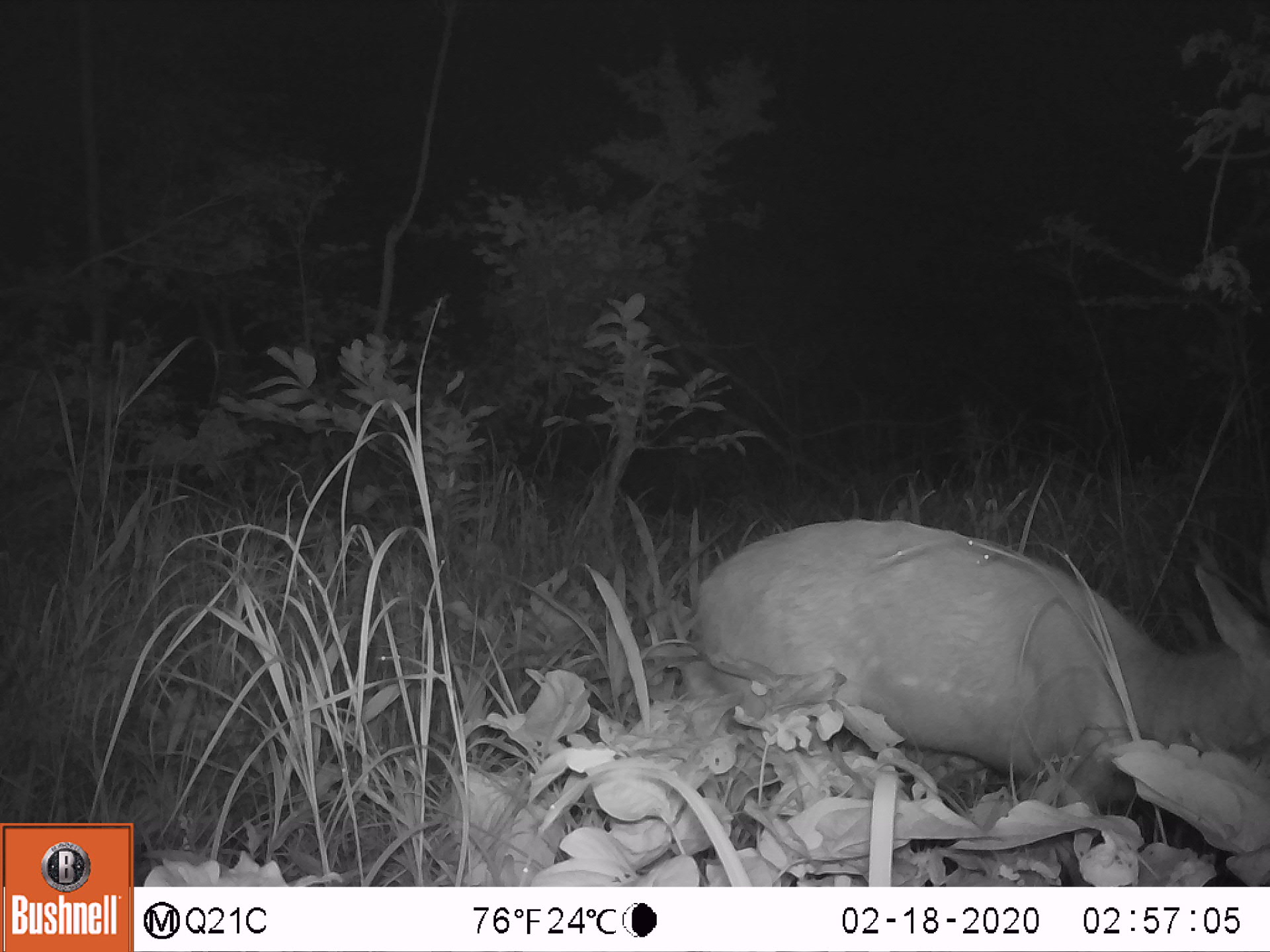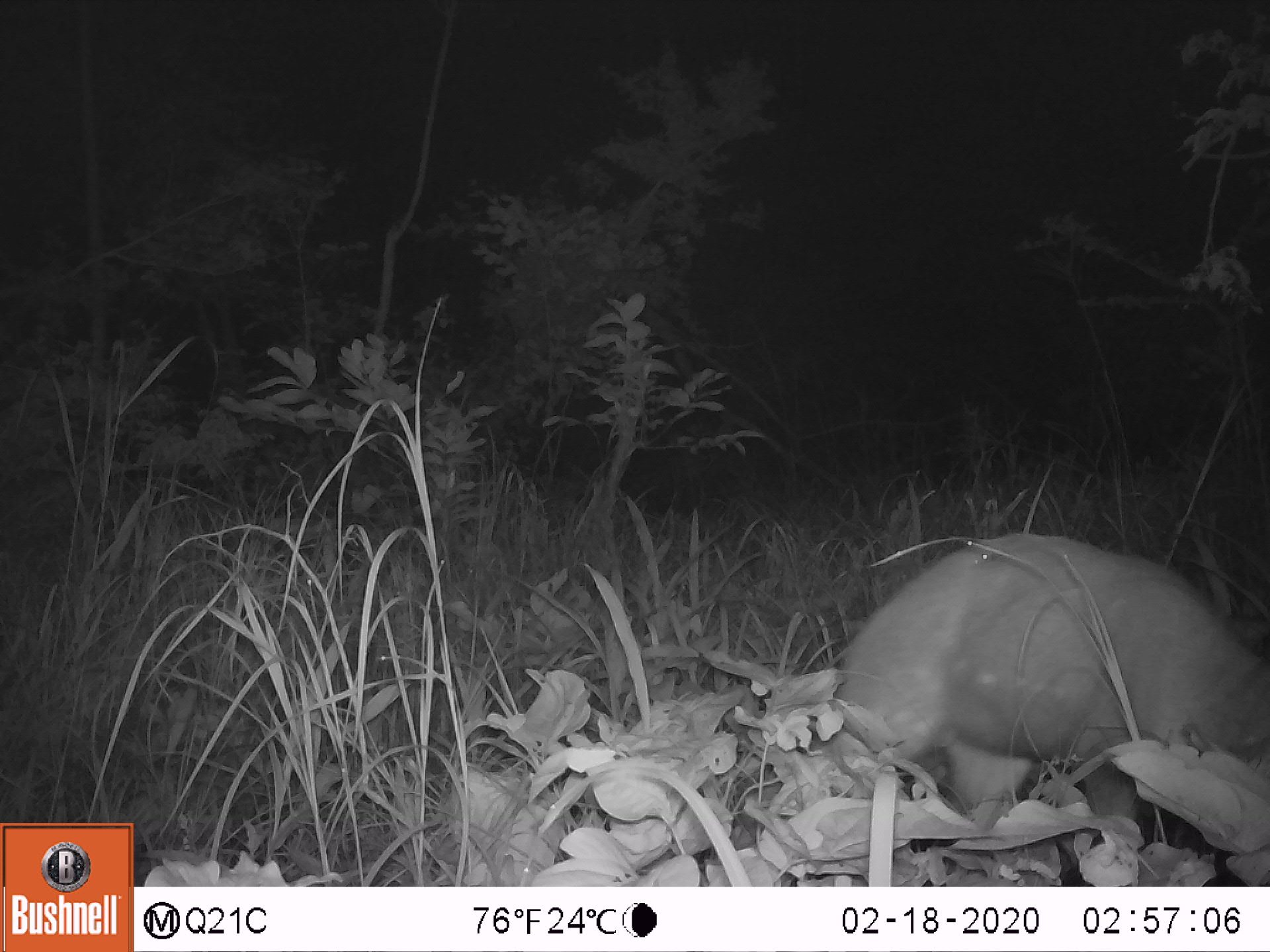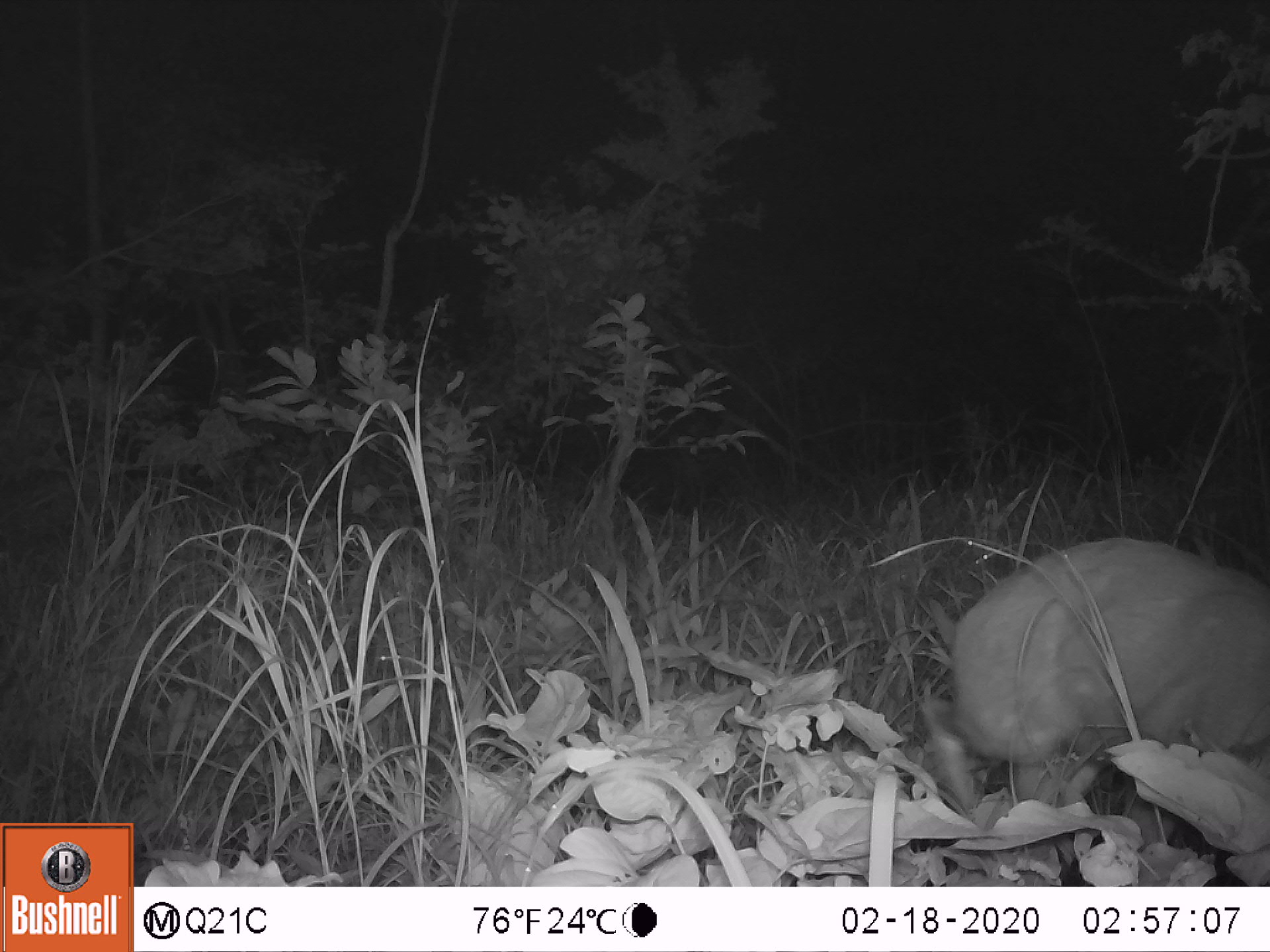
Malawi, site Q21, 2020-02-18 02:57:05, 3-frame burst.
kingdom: Animalia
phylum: Chordata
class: Mammalia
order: Artiodactyla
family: Bovidae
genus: Tragelaphus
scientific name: Tragelaphus sylvaticus sylvaticus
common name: cape bushbuck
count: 1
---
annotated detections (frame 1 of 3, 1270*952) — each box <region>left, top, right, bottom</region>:
cape bushbuck: <region>691, 519, 1264, 829</region>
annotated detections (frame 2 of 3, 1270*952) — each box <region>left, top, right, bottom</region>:
cape bushbuck: <region>830, 519, 1264, 832</region>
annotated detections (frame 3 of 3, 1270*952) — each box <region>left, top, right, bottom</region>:
cape bushbuck: <region>923, 542, 1268, 821</region>